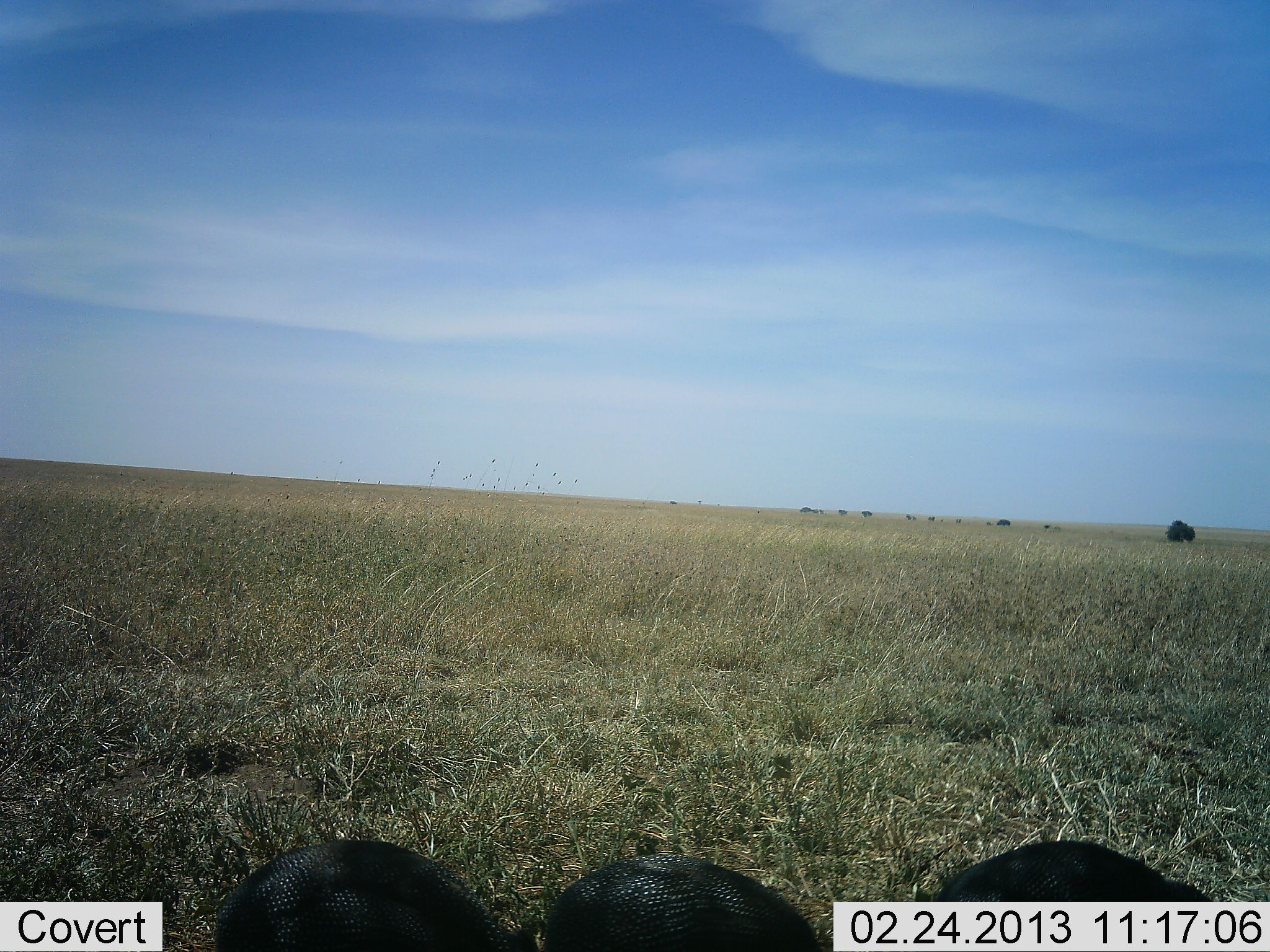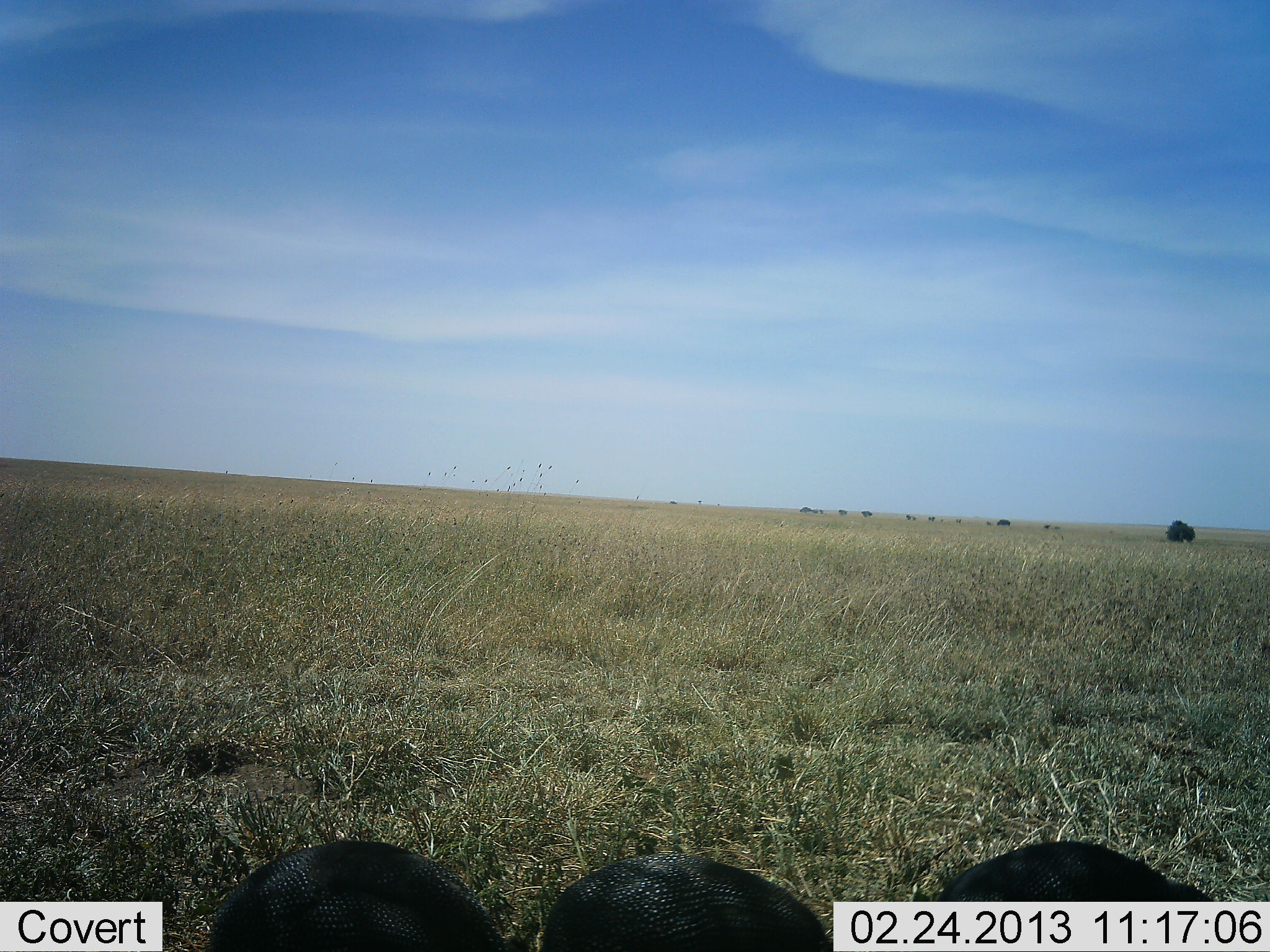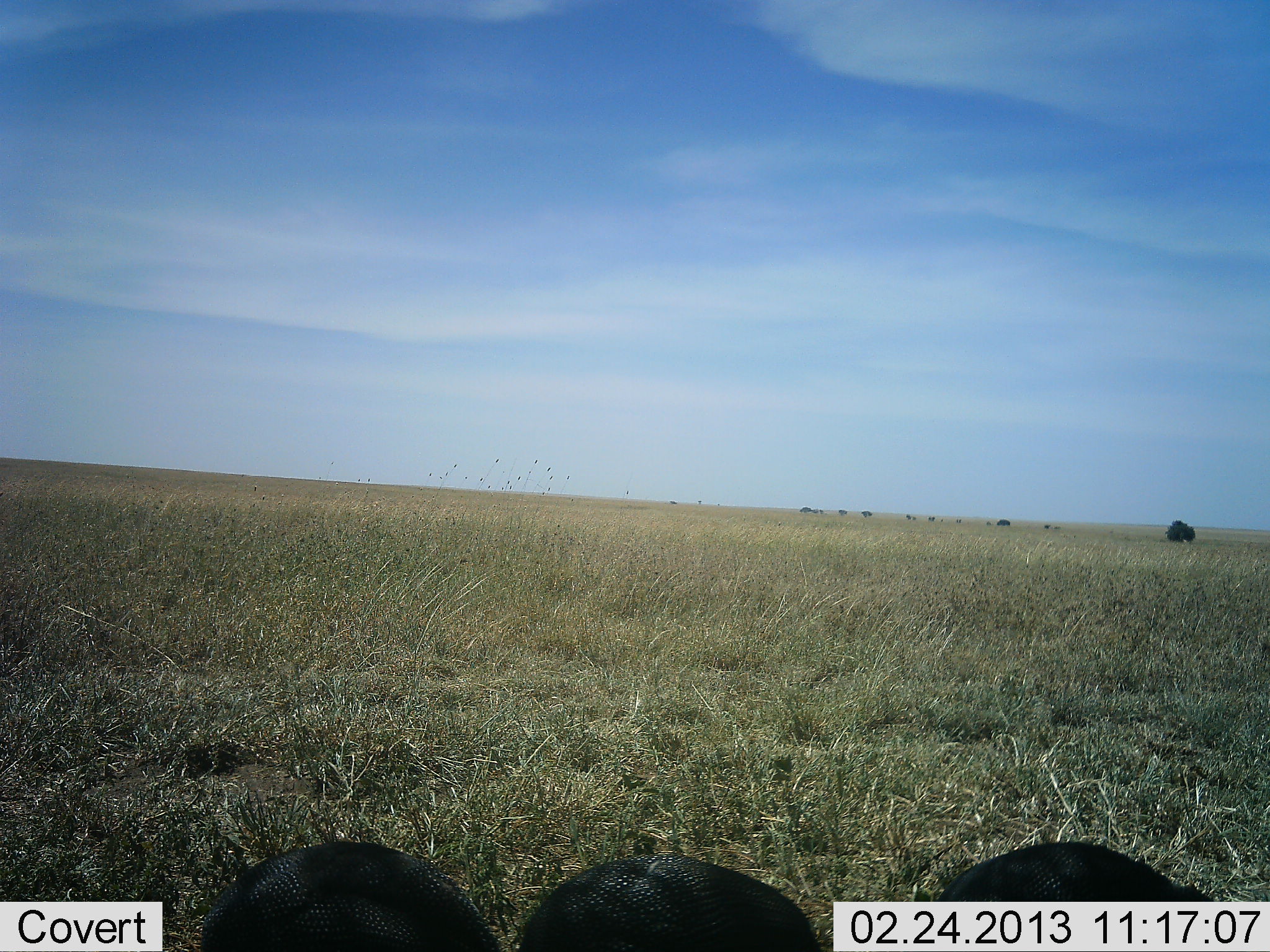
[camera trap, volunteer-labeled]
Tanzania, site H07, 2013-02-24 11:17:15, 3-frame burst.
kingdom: Animalia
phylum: Chordata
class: Aves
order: Galliformes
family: Numididae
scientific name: Numididae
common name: guinea fowl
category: guineafowl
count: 3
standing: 40%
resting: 0%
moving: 4%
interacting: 0%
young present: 0%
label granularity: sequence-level